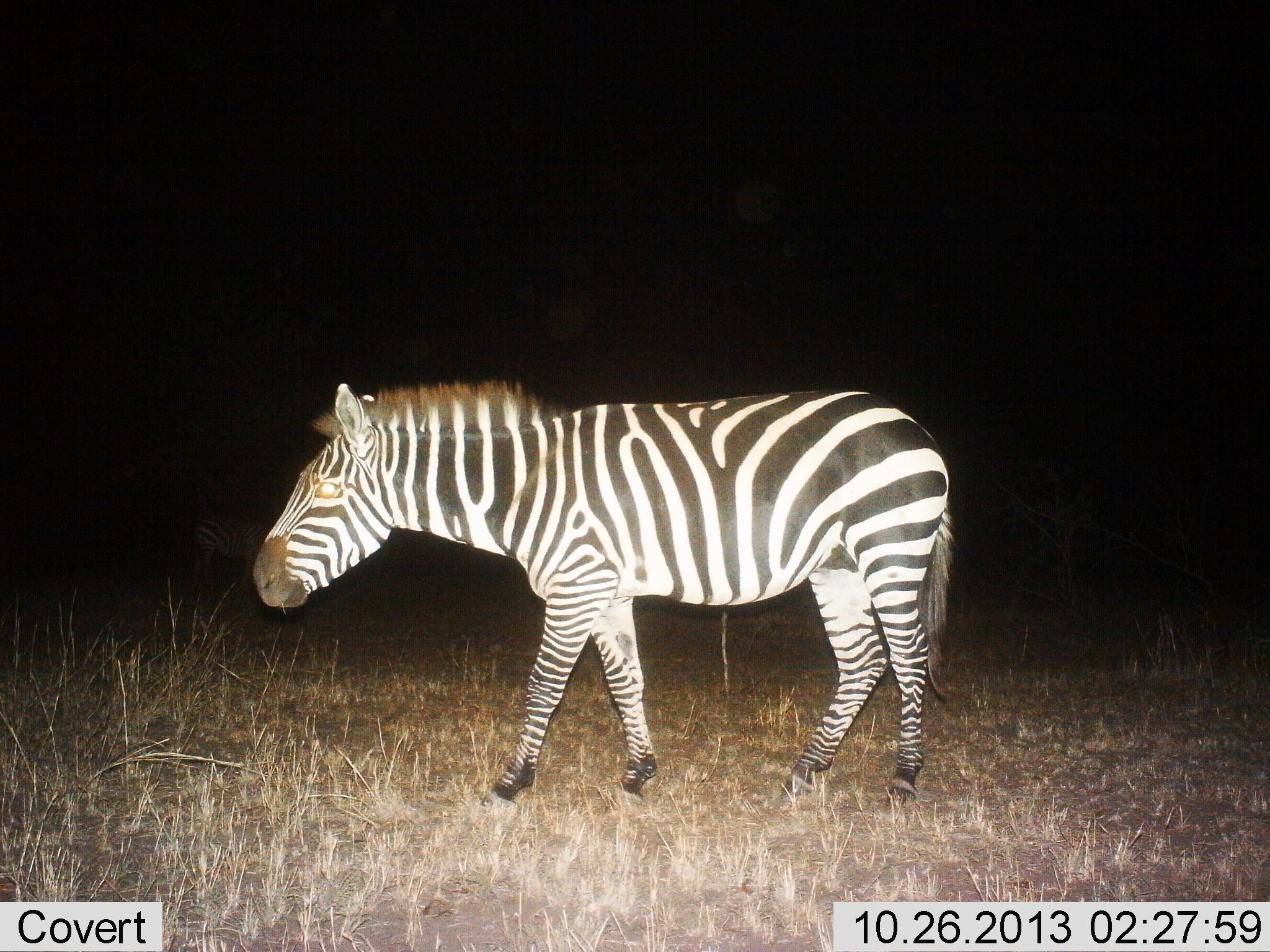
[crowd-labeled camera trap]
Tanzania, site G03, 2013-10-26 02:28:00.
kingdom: Animalia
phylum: Chordata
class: Mammalia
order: Perissodactyla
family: Equidae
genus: Equus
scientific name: Equus quagga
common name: plains zebra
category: zebra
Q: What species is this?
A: Zebra (plains zebra) (Equus quagga).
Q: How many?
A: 1.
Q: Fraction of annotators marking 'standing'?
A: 60%.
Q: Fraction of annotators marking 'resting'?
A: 0%.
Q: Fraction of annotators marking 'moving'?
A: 70%.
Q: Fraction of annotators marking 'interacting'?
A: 0%.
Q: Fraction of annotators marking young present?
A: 0%.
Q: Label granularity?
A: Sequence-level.